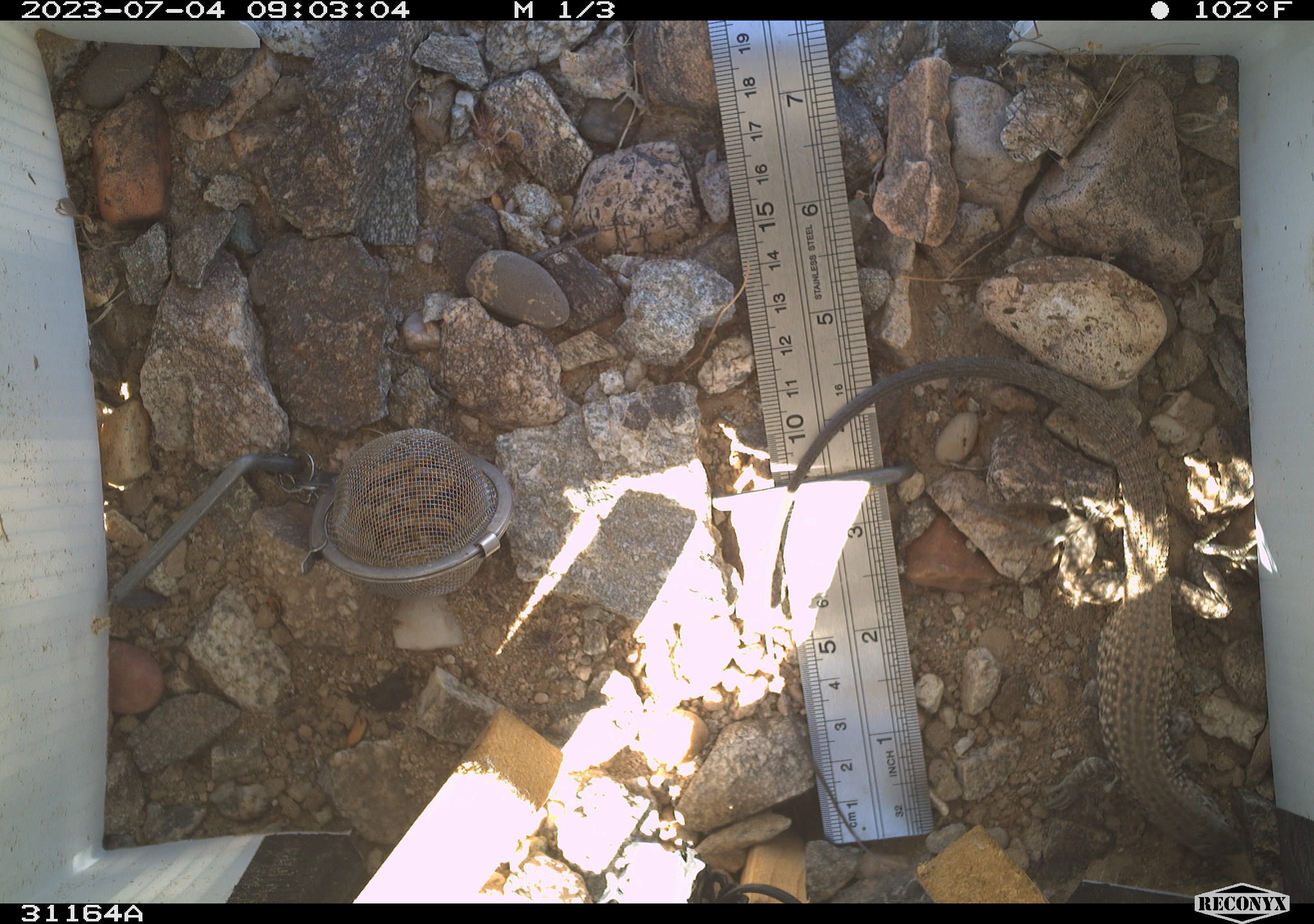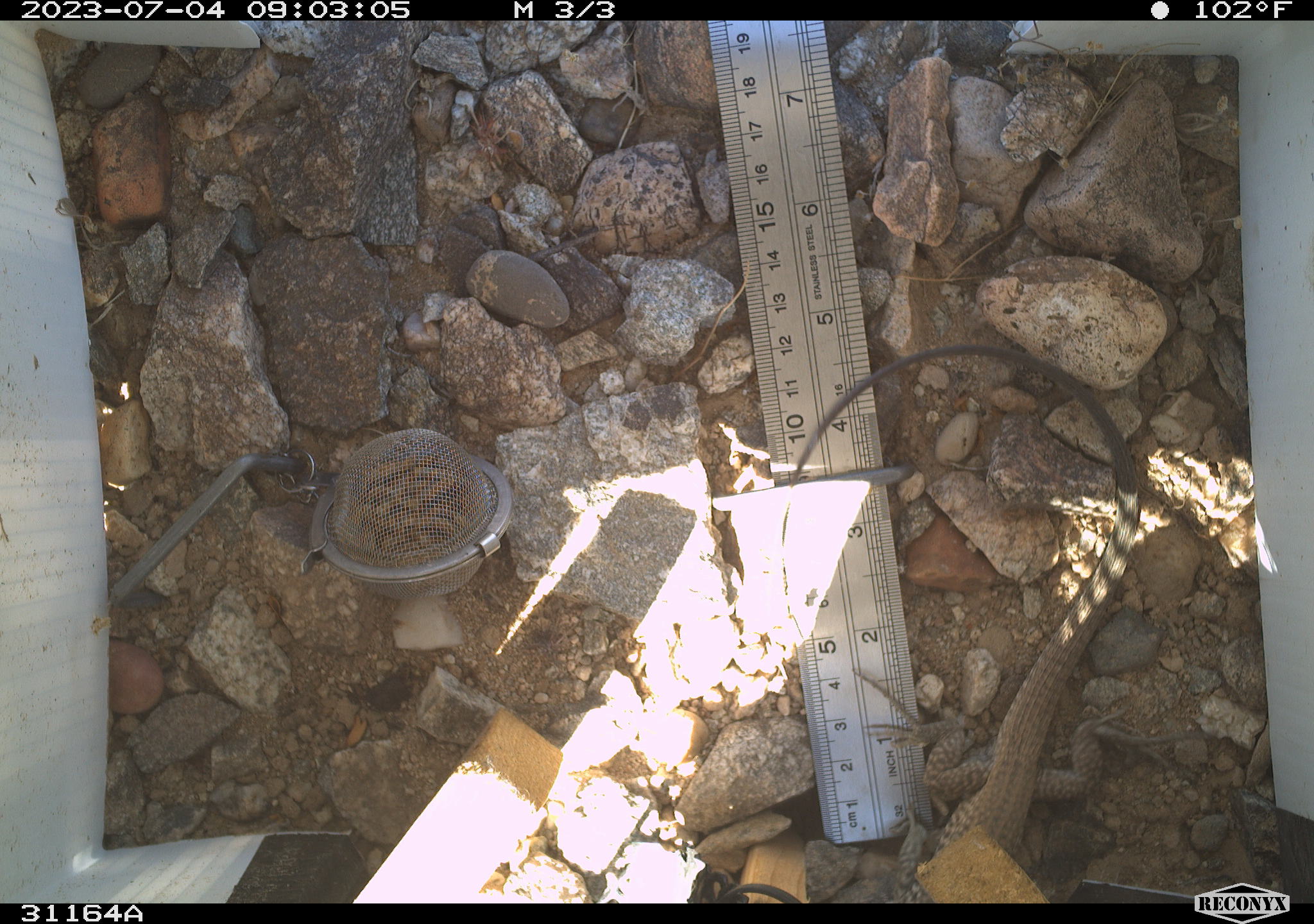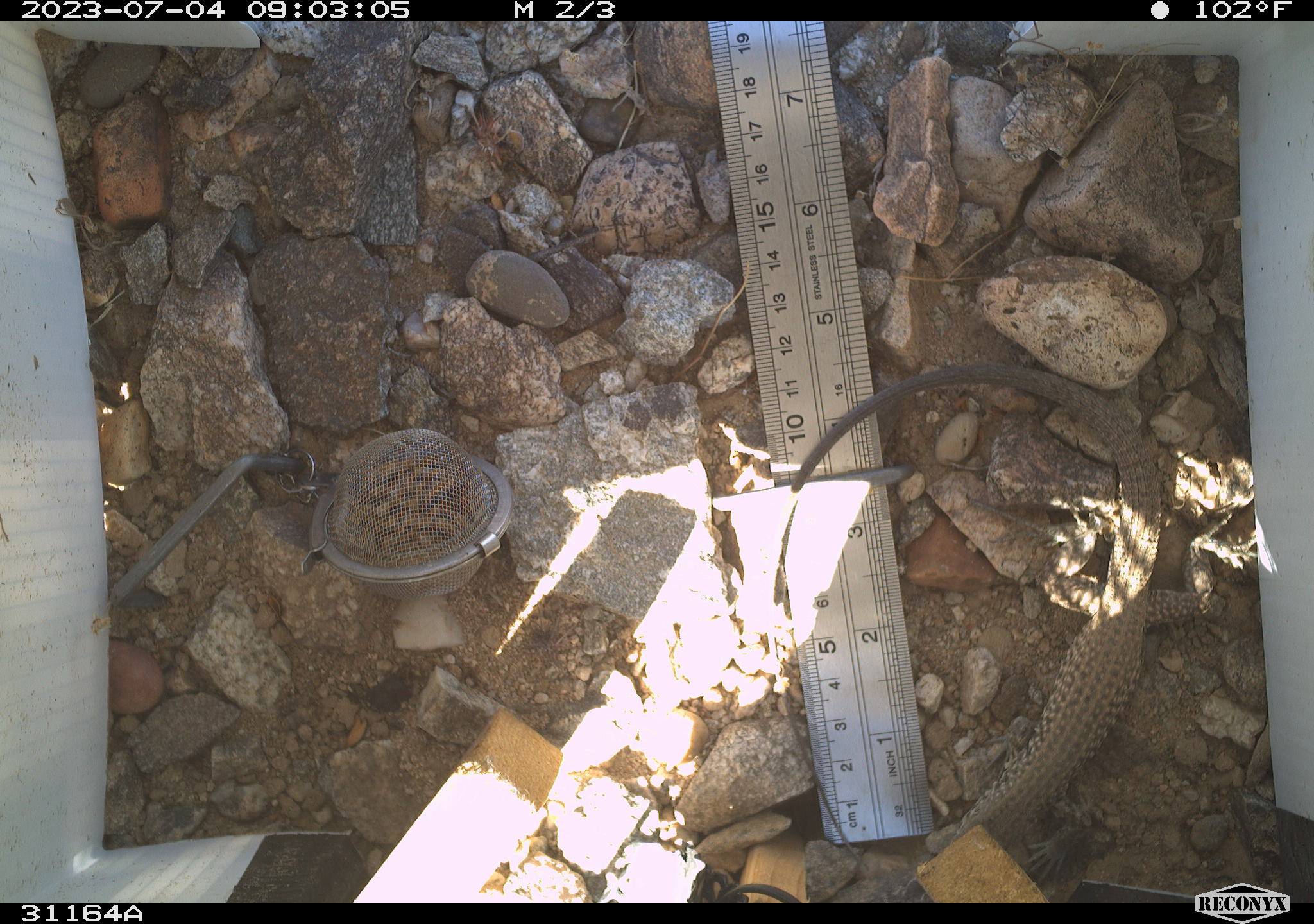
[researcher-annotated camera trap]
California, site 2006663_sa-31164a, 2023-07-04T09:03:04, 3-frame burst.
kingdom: Animalia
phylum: Chordata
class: Reptilia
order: Squamata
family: Teiidae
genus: Aspidoscelis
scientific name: Aspidoscelis tigris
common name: western whiptail